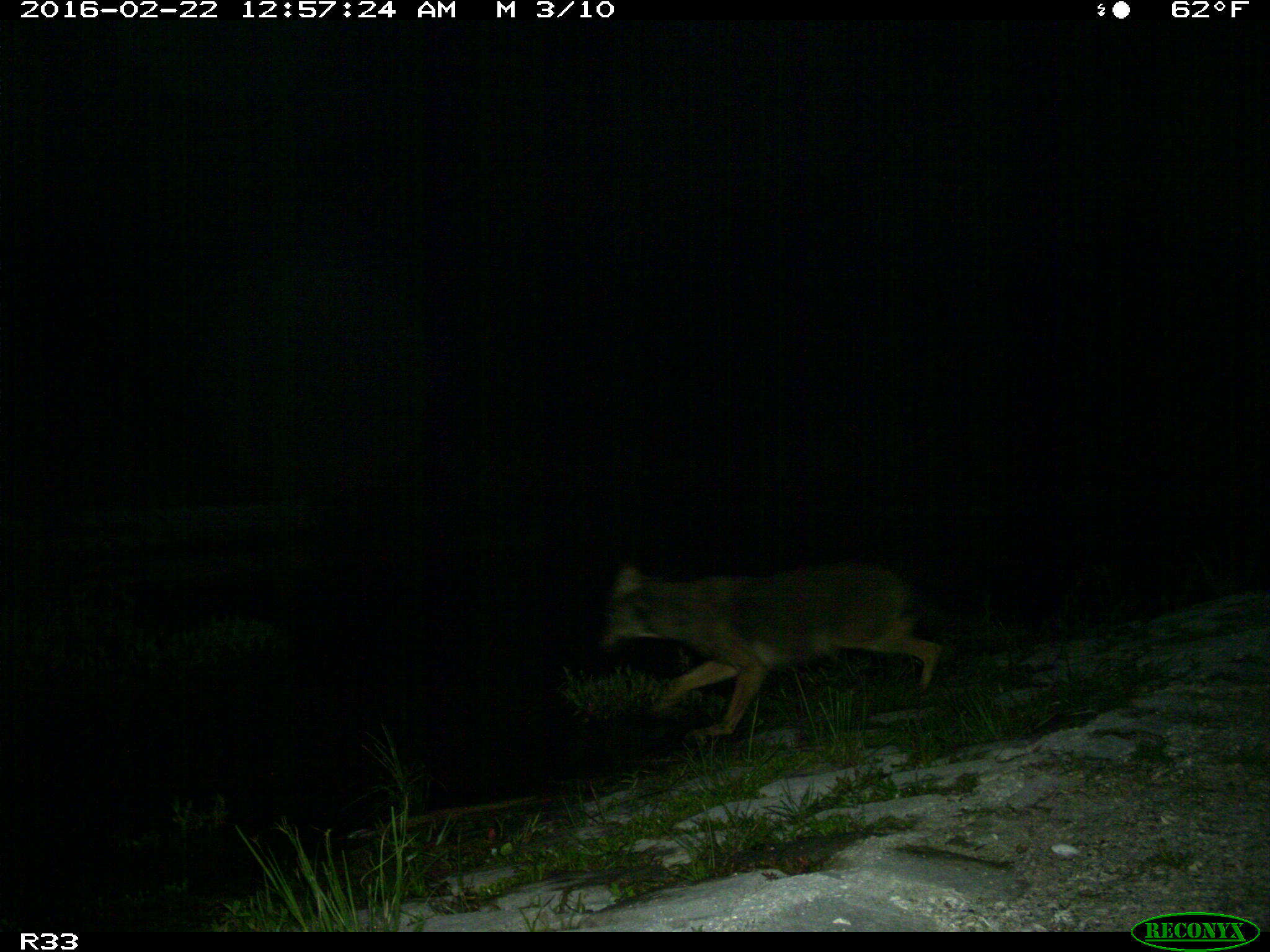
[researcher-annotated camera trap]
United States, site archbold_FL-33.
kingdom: Animalia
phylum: Chordata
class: Mammalia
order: Carnivora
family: Canidae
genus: Canis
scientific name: Canis latrans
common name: coyote